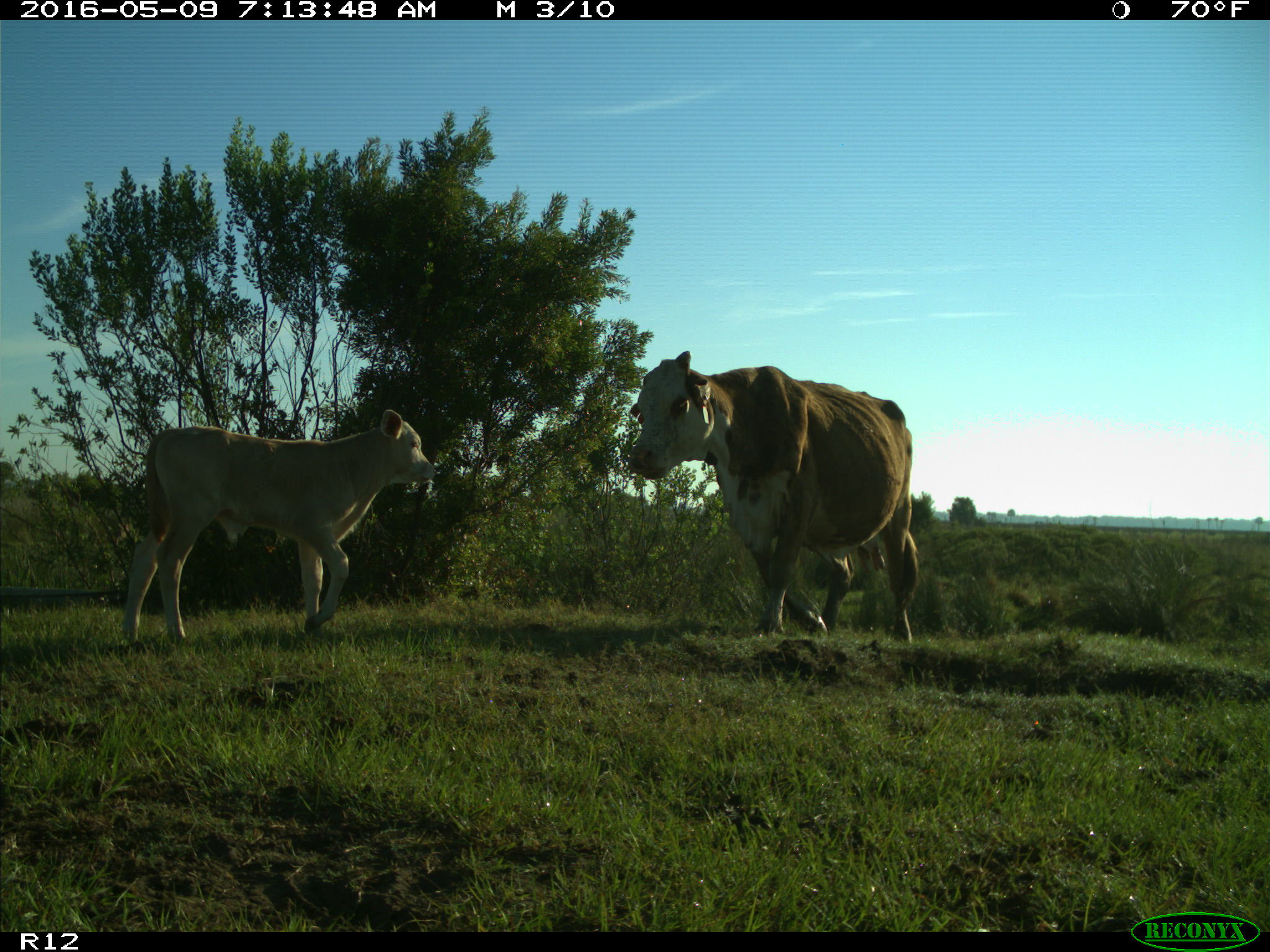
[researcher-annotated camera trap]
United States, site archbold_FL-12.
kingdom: Animalia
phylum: Chordata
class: Mammalia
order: Artiodactyla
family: Bovidae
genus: Bos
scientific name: Bos taurus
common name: domestic cow